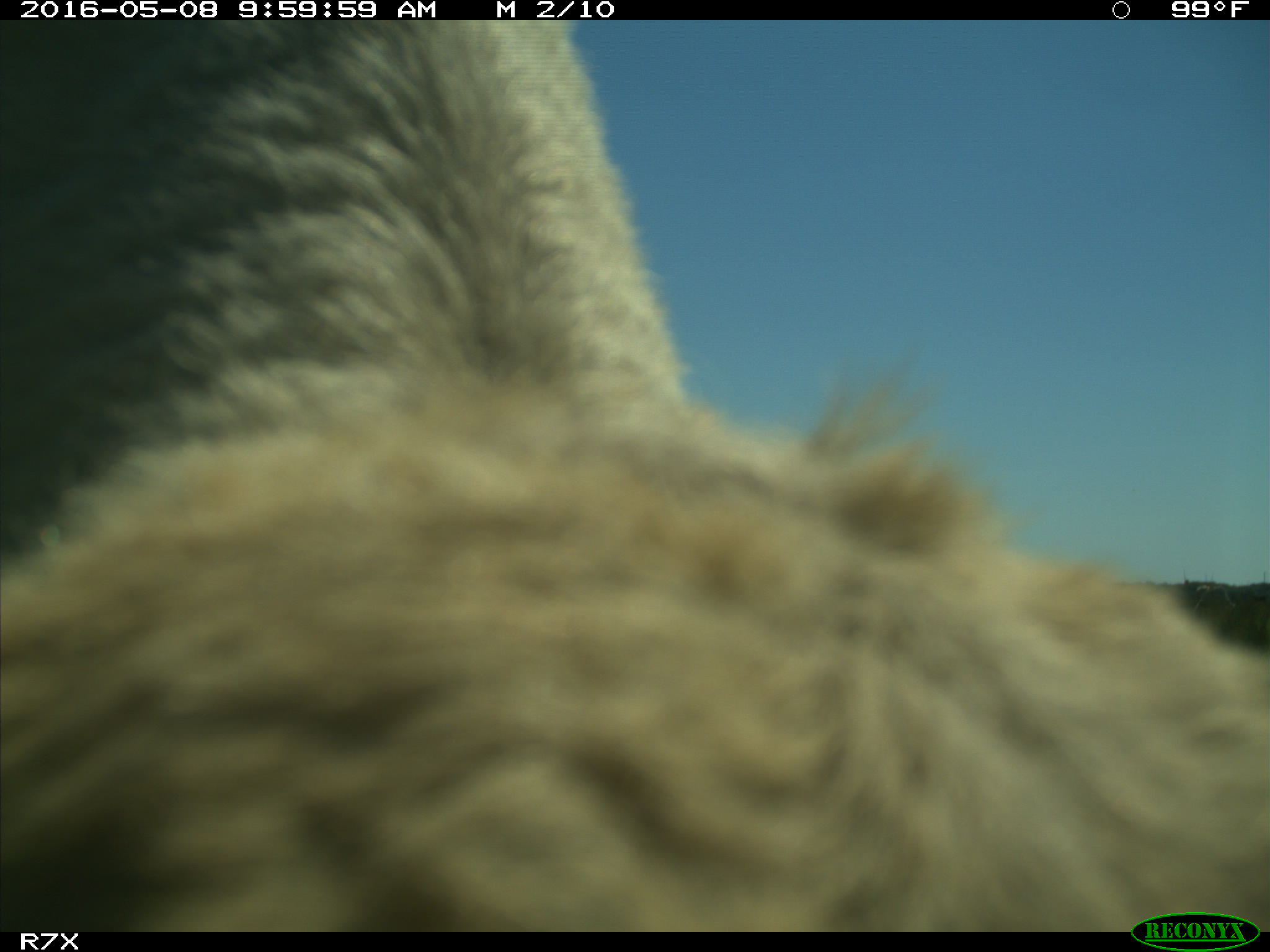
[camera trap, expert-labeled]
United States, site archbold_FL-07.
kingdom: Animalia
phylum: Chordata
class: Mammalia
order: Artiodactyla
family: Bovidae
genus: Bos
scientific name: Bos taurus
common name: domestic cow